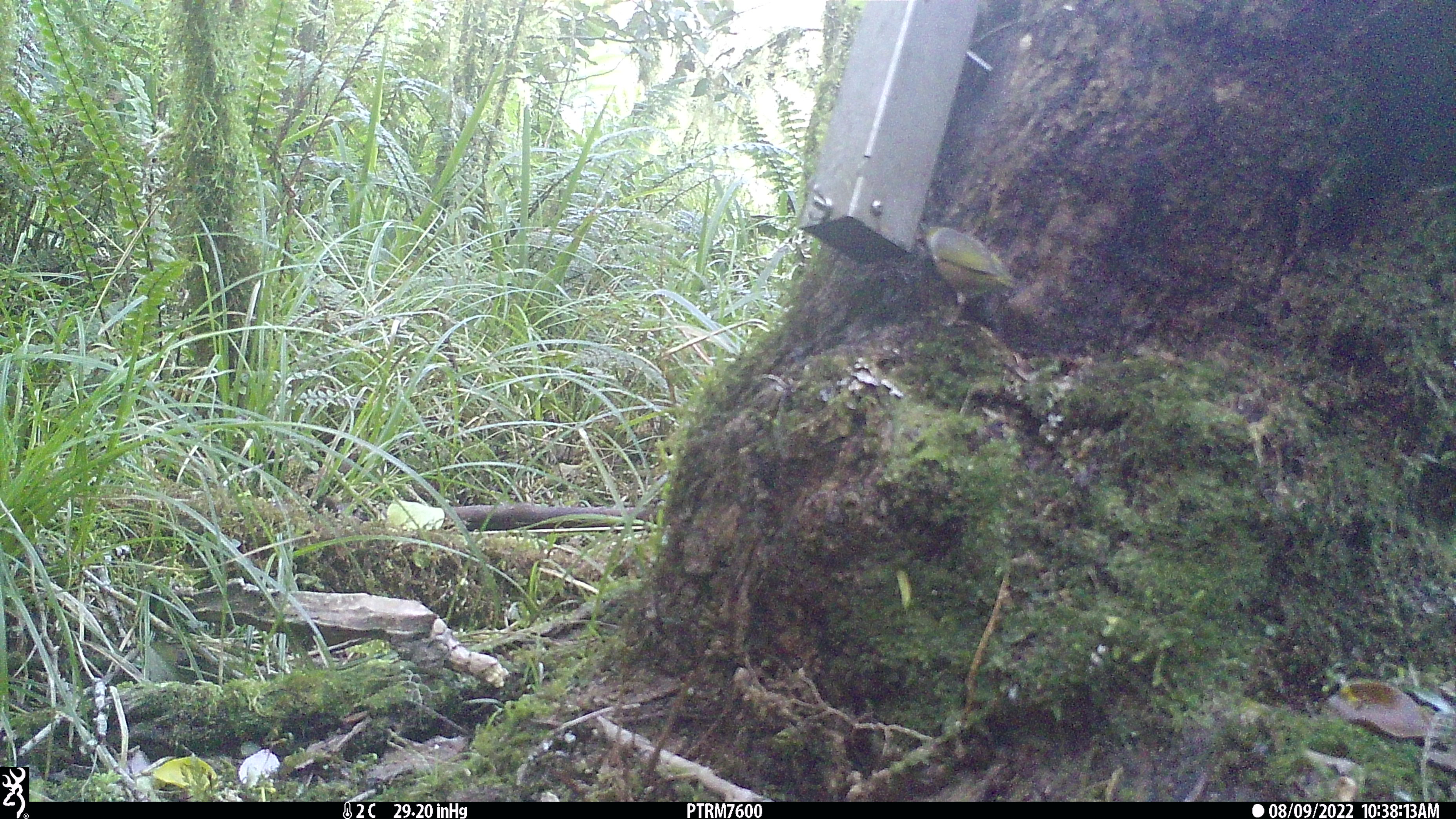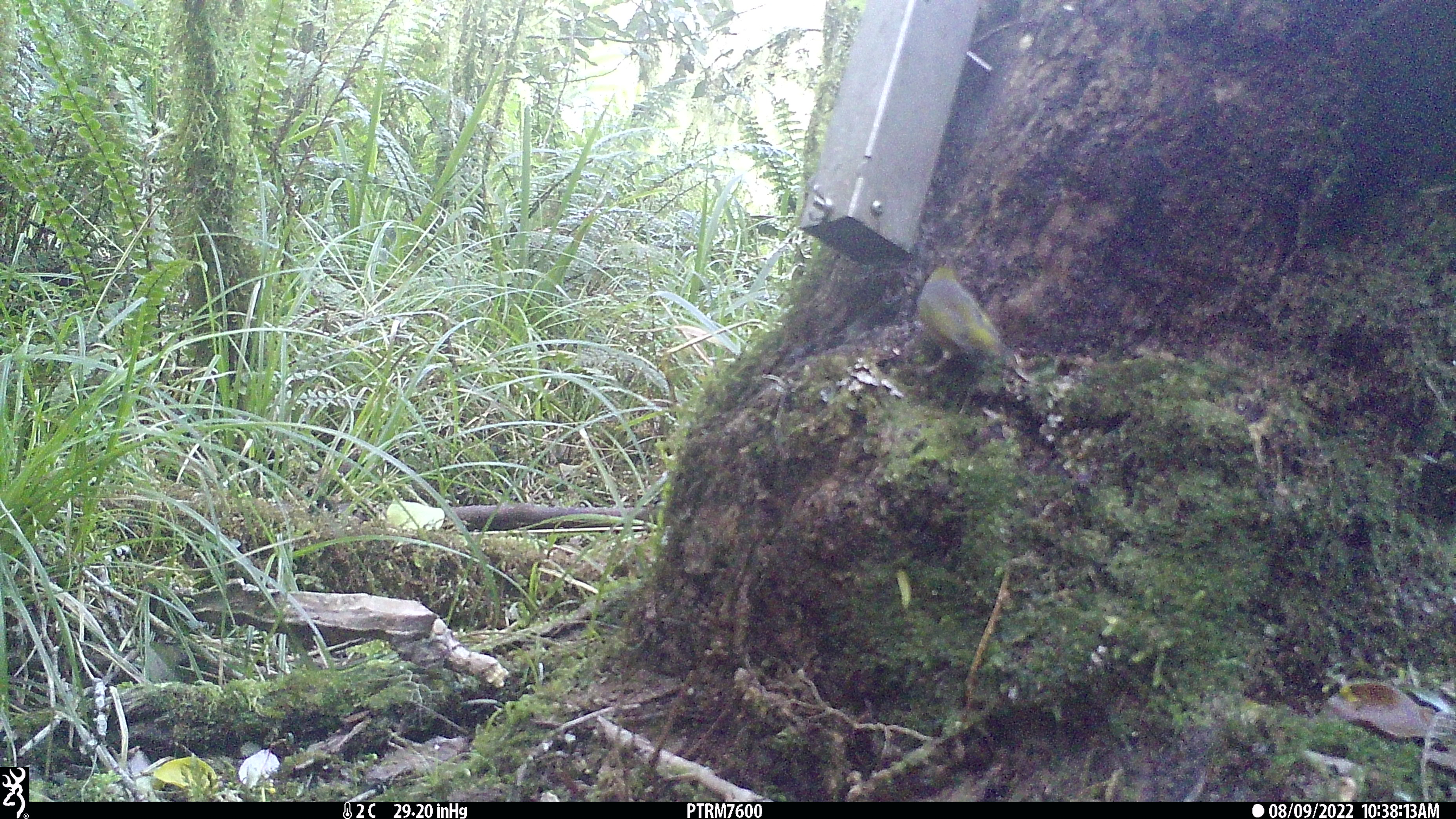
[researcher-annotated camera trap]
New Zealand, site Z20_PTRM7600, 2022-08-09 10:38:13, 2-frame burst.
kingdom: Animalia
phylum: Chordata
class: Aves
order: Passeriformes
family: Zosteropidae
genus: Zosterops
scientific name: Zosterops lateralis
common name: silvereye